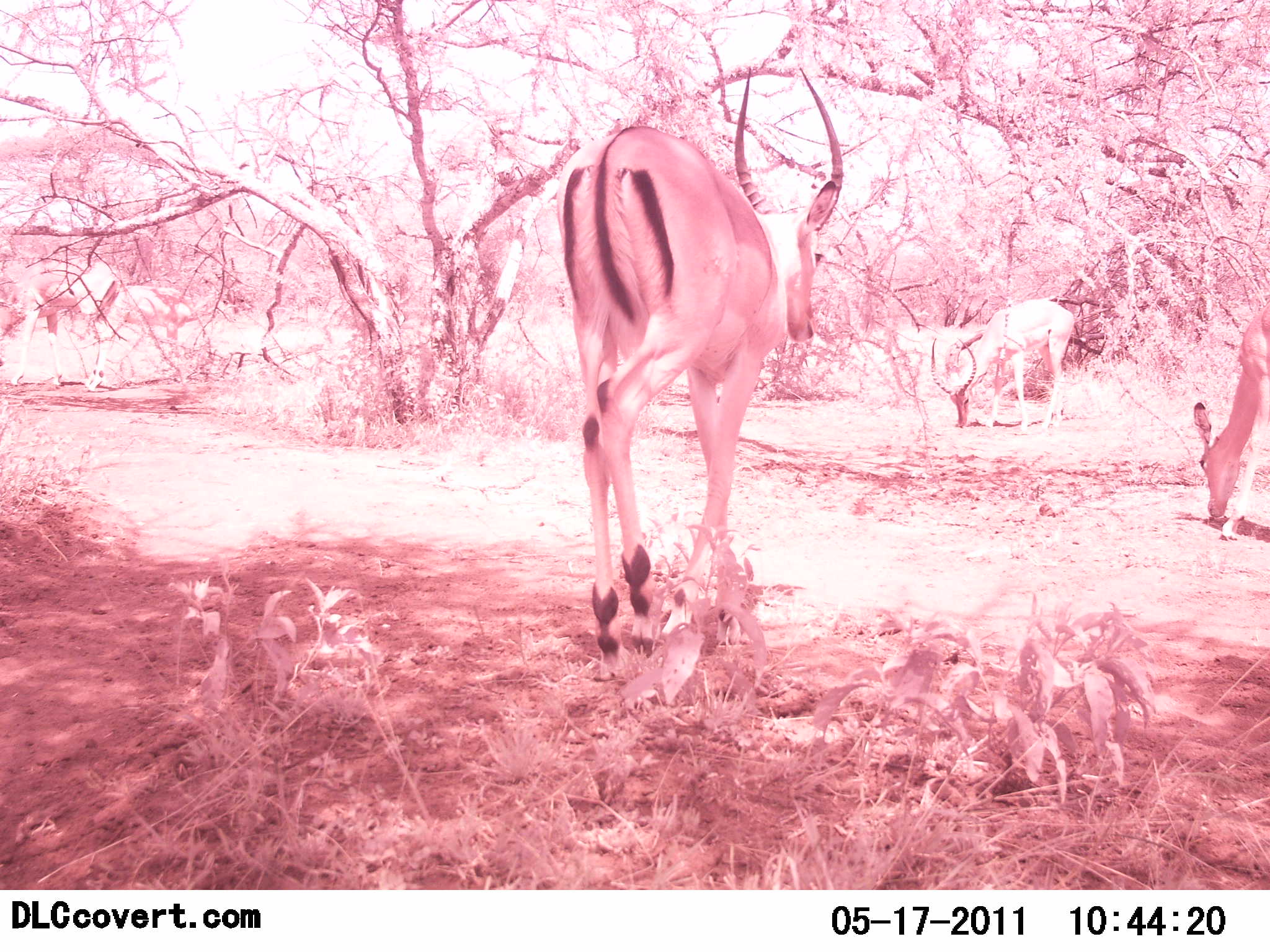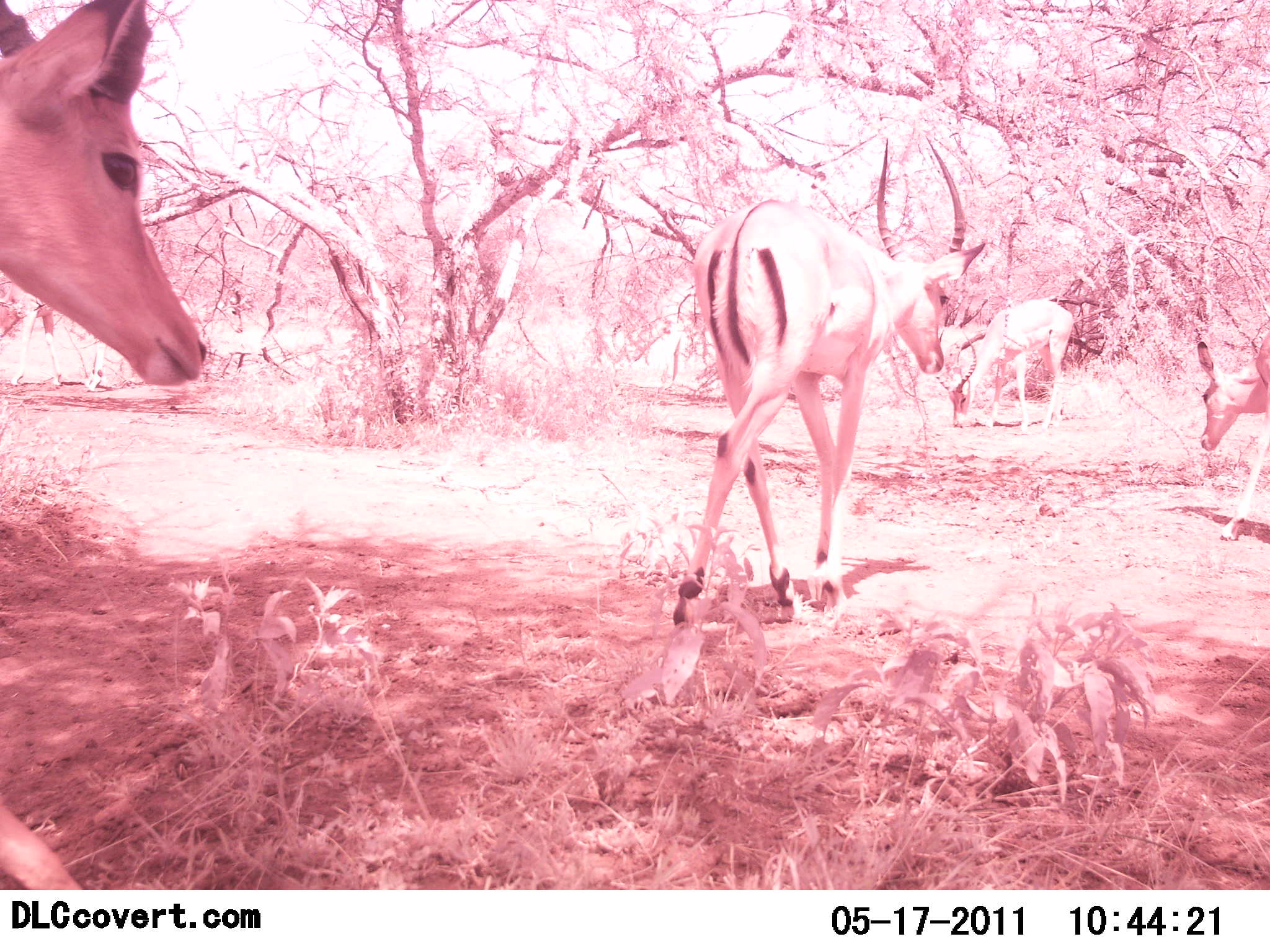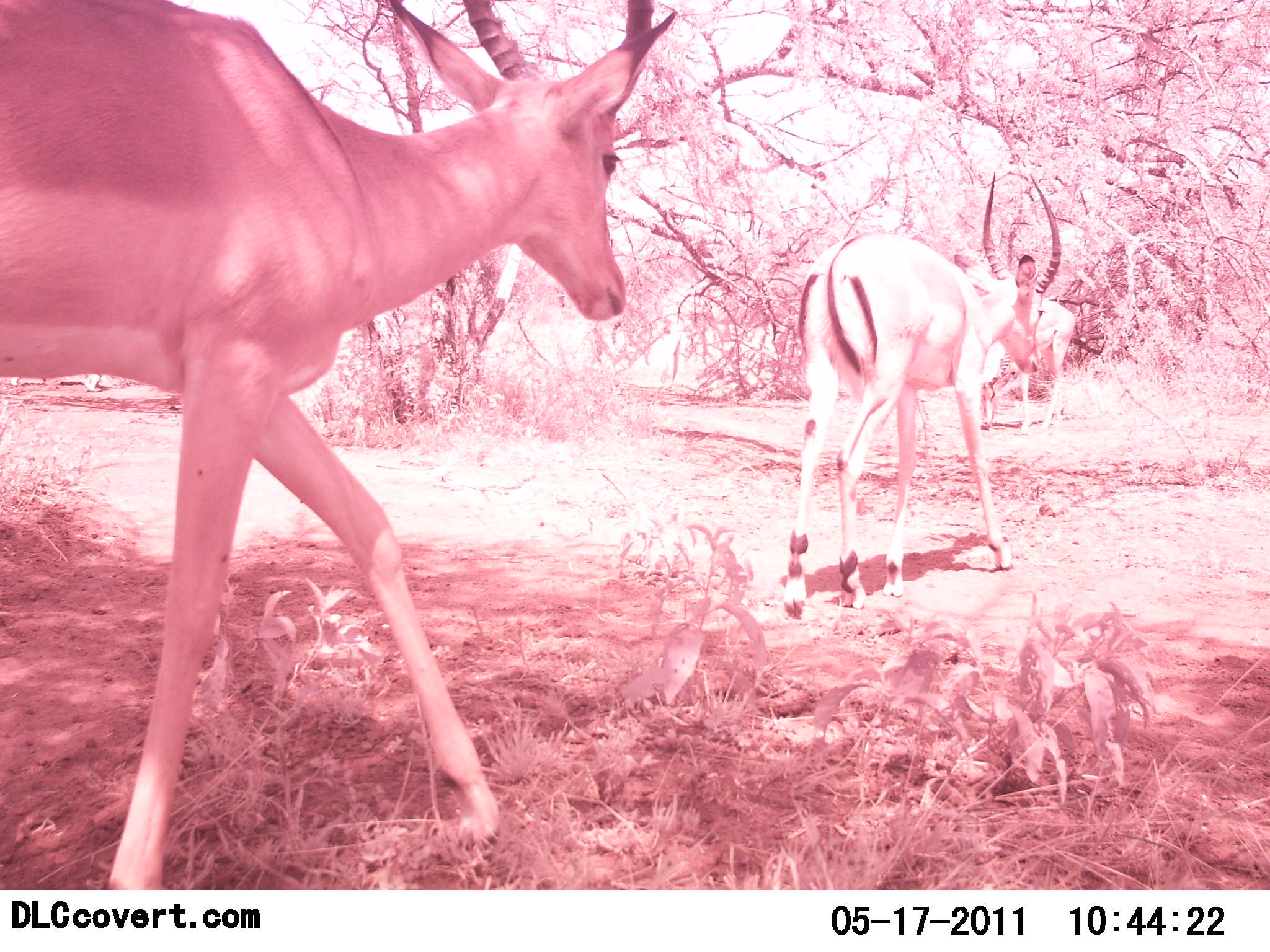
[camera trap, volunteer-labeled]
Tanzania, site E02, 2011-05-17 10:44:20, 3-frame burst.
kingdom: Animalia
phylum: Chordata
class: Mammalia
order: Artiodactyla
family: Bovidae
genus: Aepyceros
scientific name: Aepyceros melampus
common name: impala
Impala (Aepyceros melampus), count 4. Behavior (volunteer vote fractions): standing 10%, resting 0%, moving 100%, interacting 0%. Young present (vote fraction): 0%. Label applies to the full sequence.